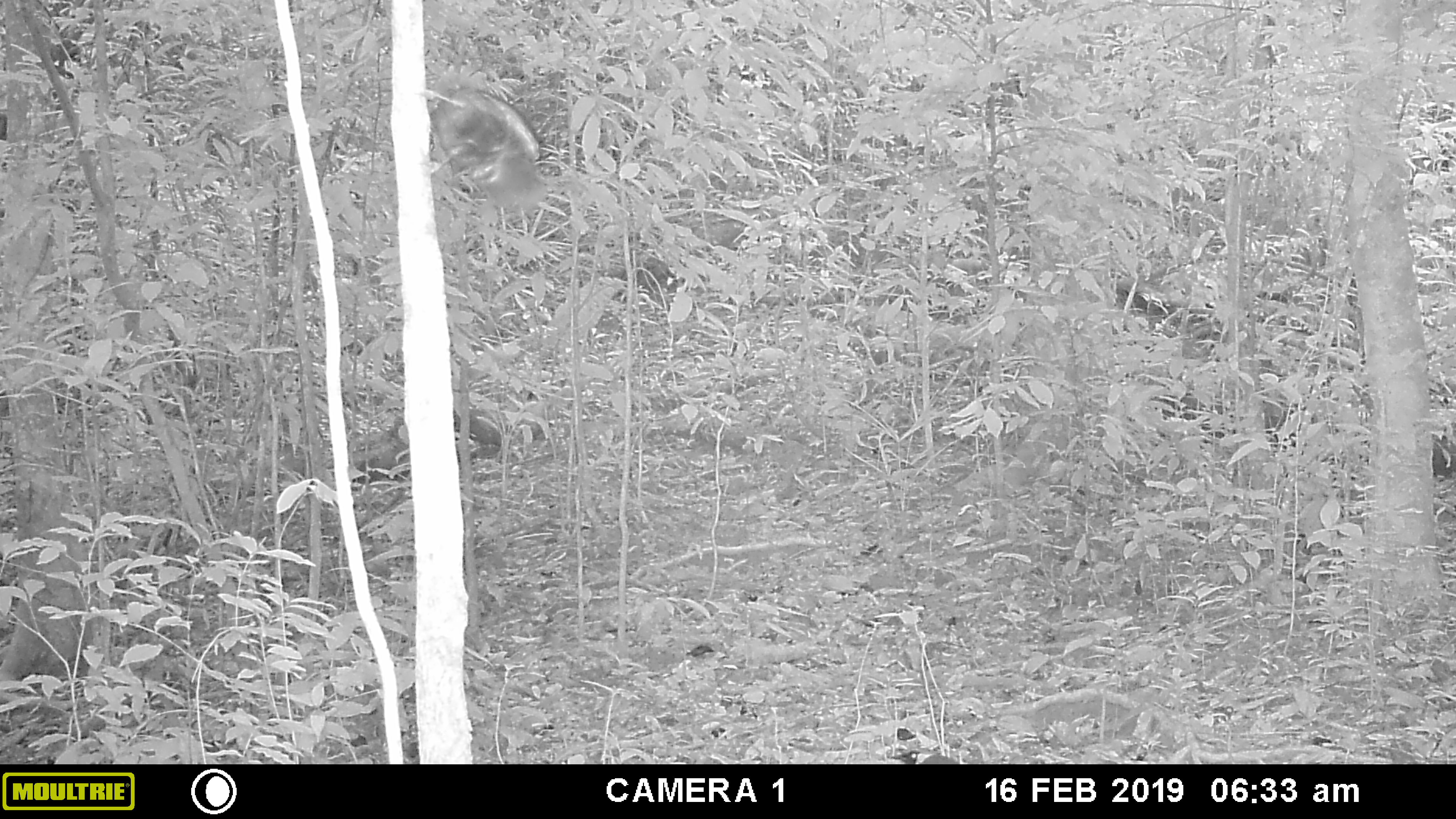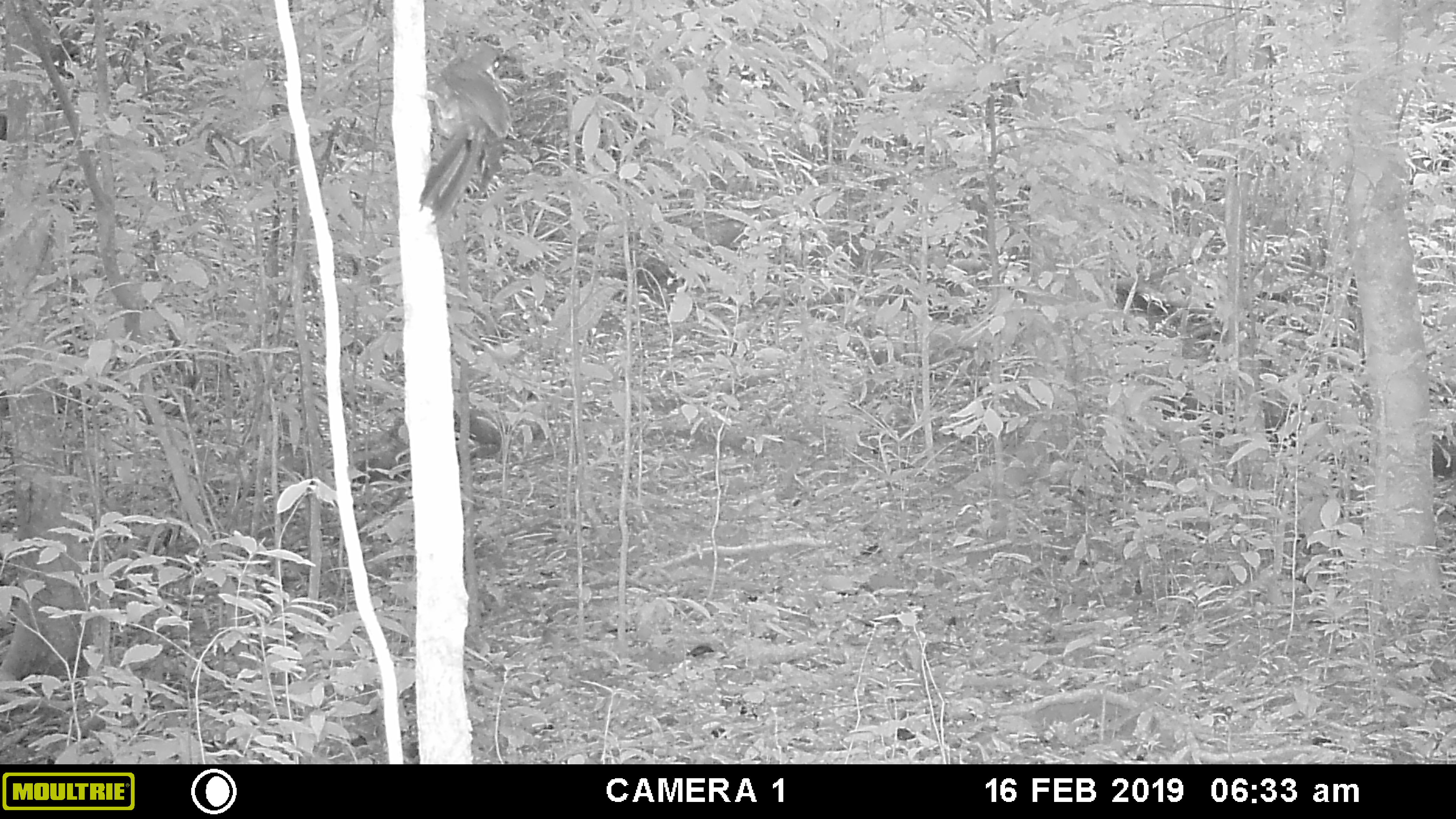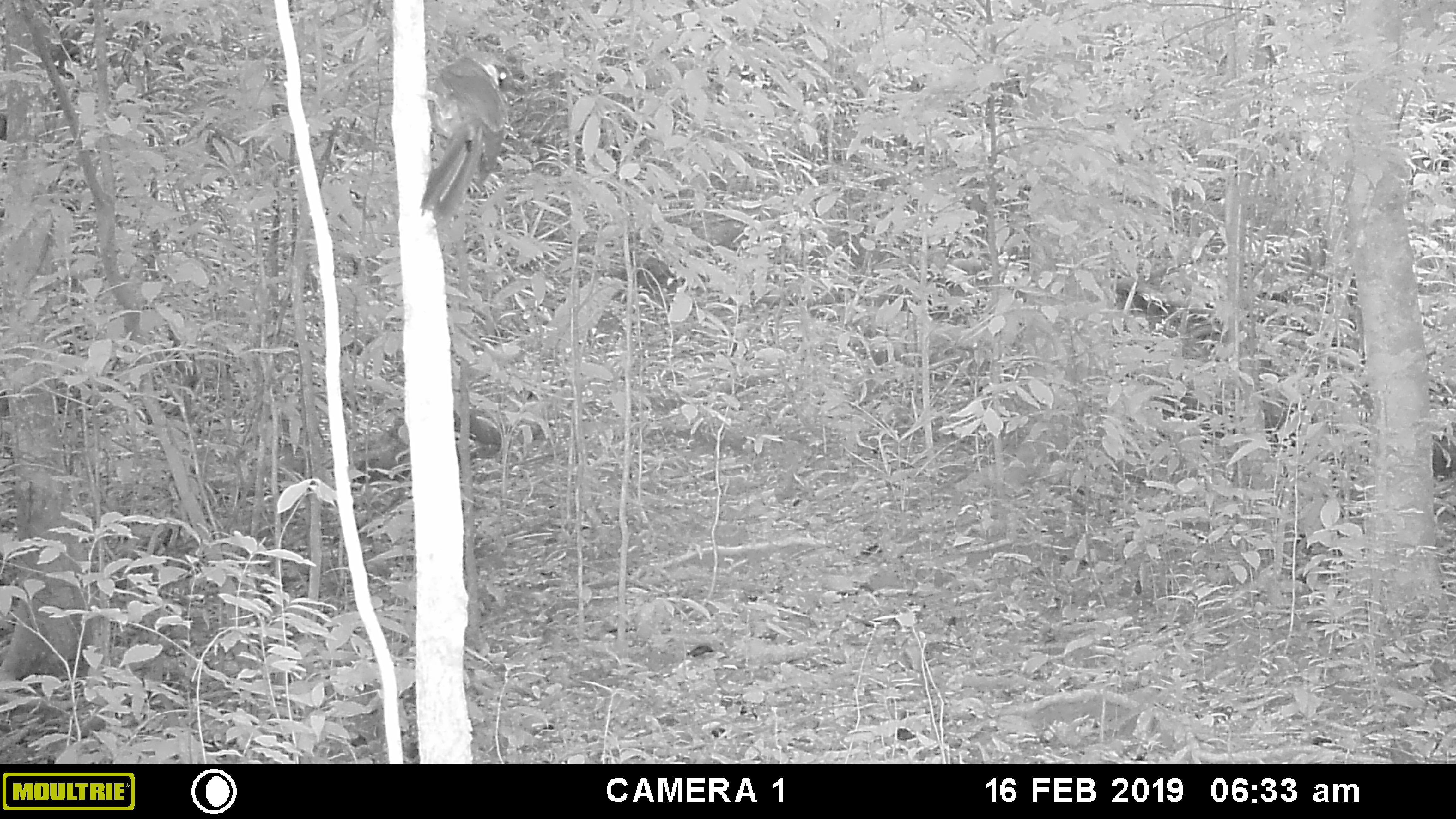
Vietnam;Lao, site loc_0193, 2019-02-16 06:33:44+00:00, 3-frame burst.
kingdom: Animalia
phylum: Chordata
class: Aves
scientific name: Aves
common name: bird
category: unidentified bird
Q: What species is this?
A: Unidentified bird (bird) (Aves).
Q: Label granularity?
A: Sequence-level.